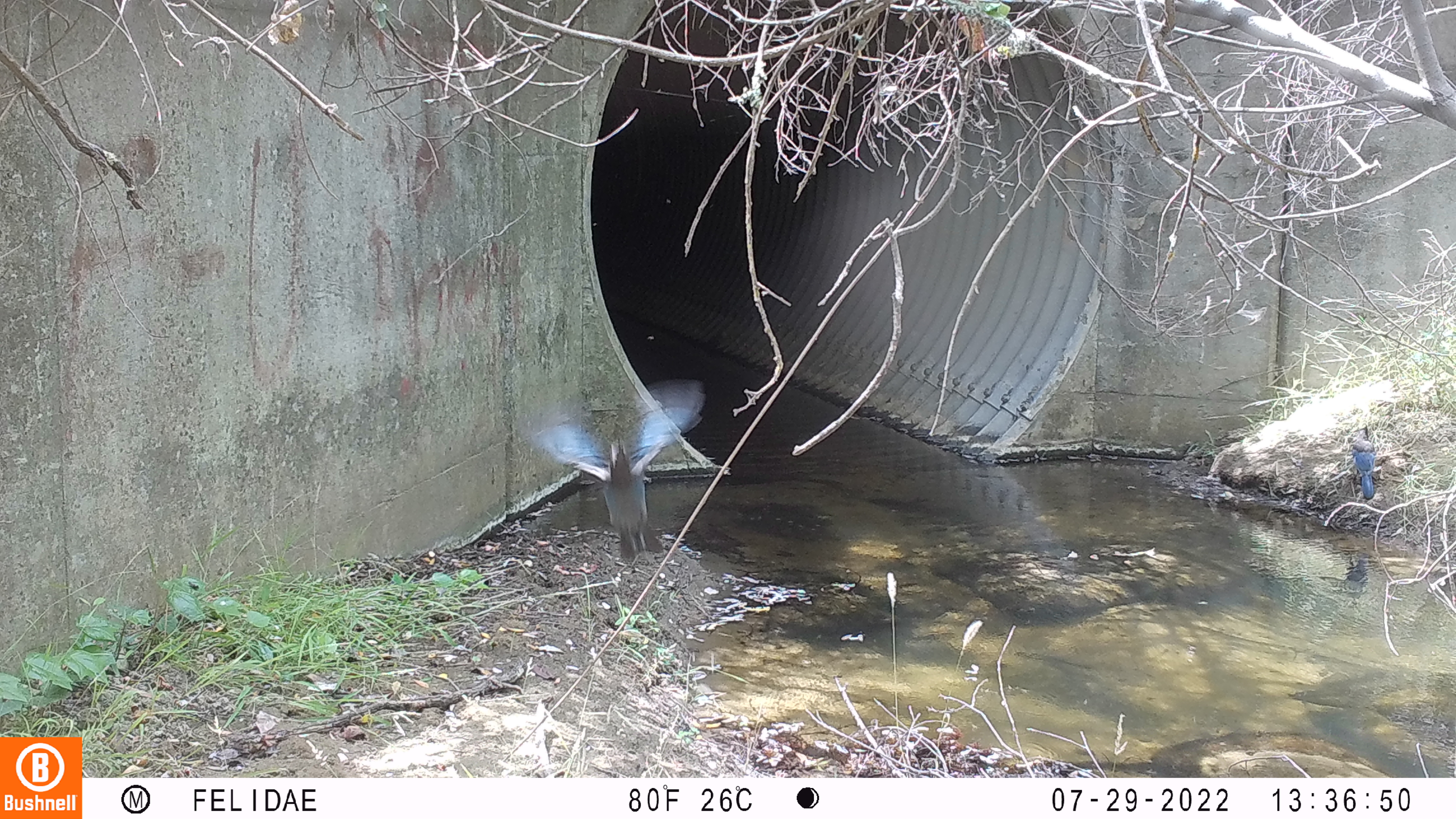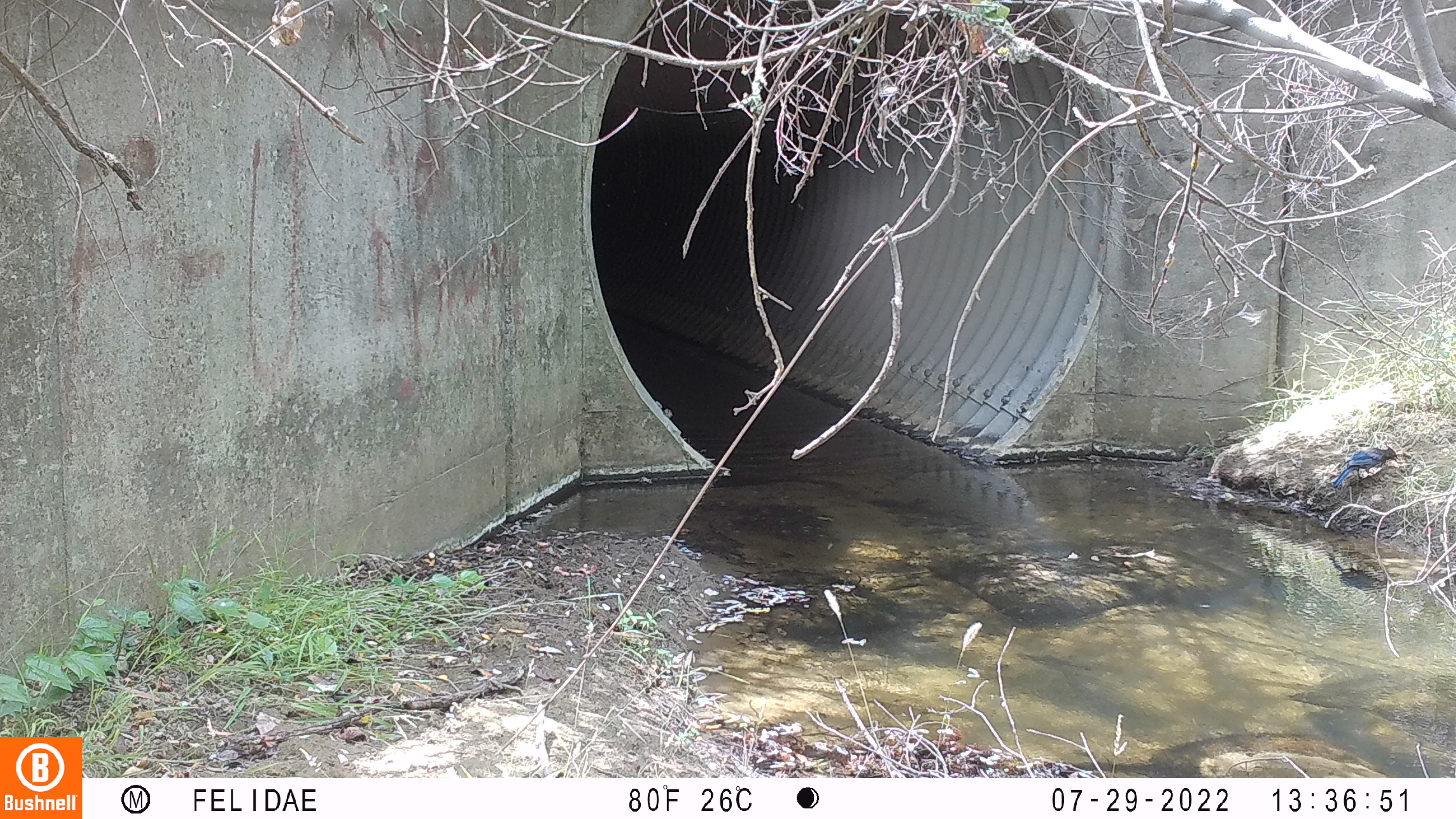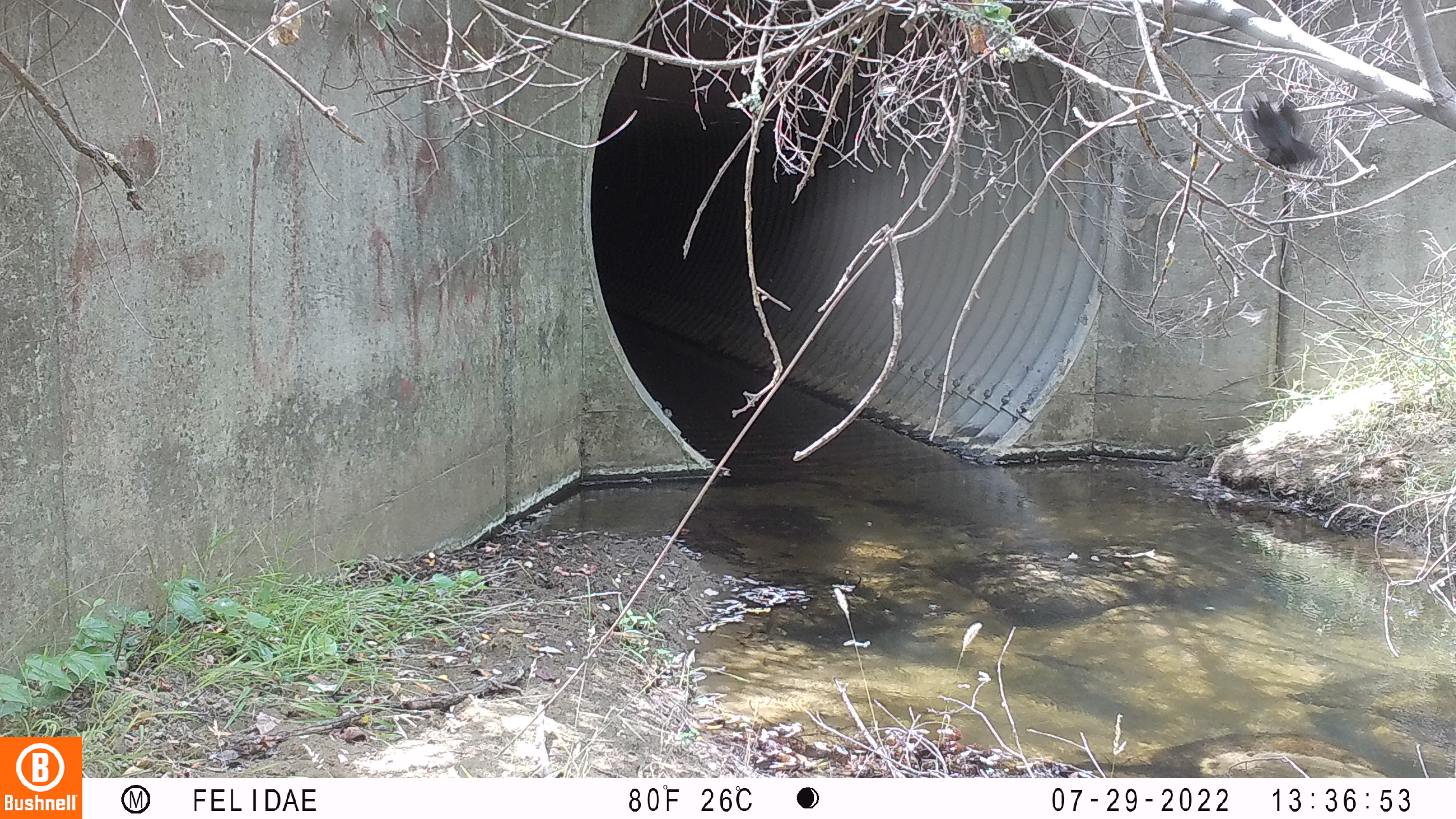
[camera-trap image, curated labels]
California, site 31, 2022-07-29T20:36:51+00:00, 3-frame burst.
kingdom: Animalia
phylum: Chordata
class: Aves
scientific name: Aves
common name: bird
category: unknown bird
Unknown bird (bird) (Aves).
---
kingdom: Animalia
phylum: Chordata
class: Aves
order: Passeriformes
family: Corvidae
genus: Cyanocitta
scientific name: Cyanocitta stelleri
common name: steller's jay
Steller's jay (Cyanocitta stelleri).